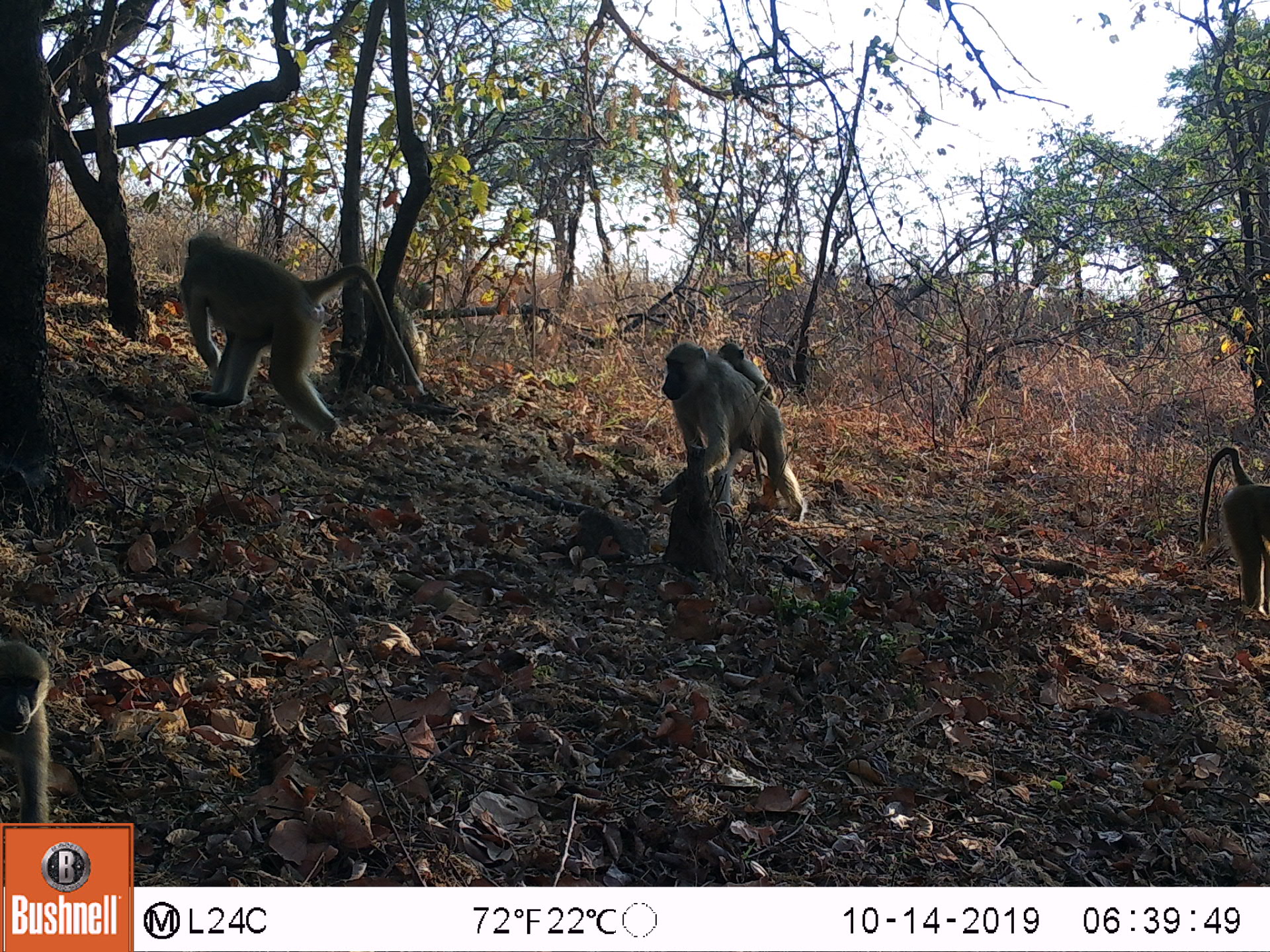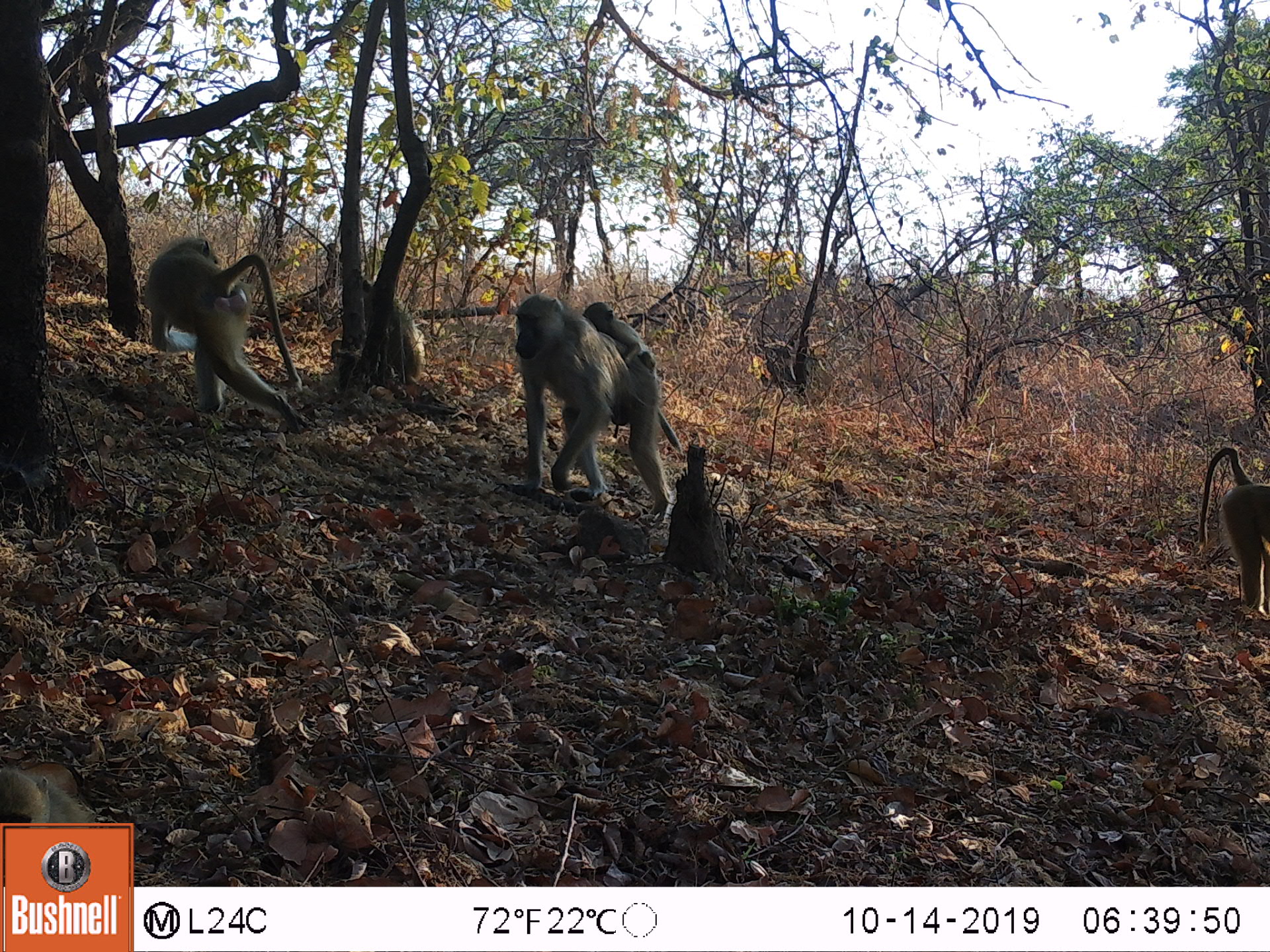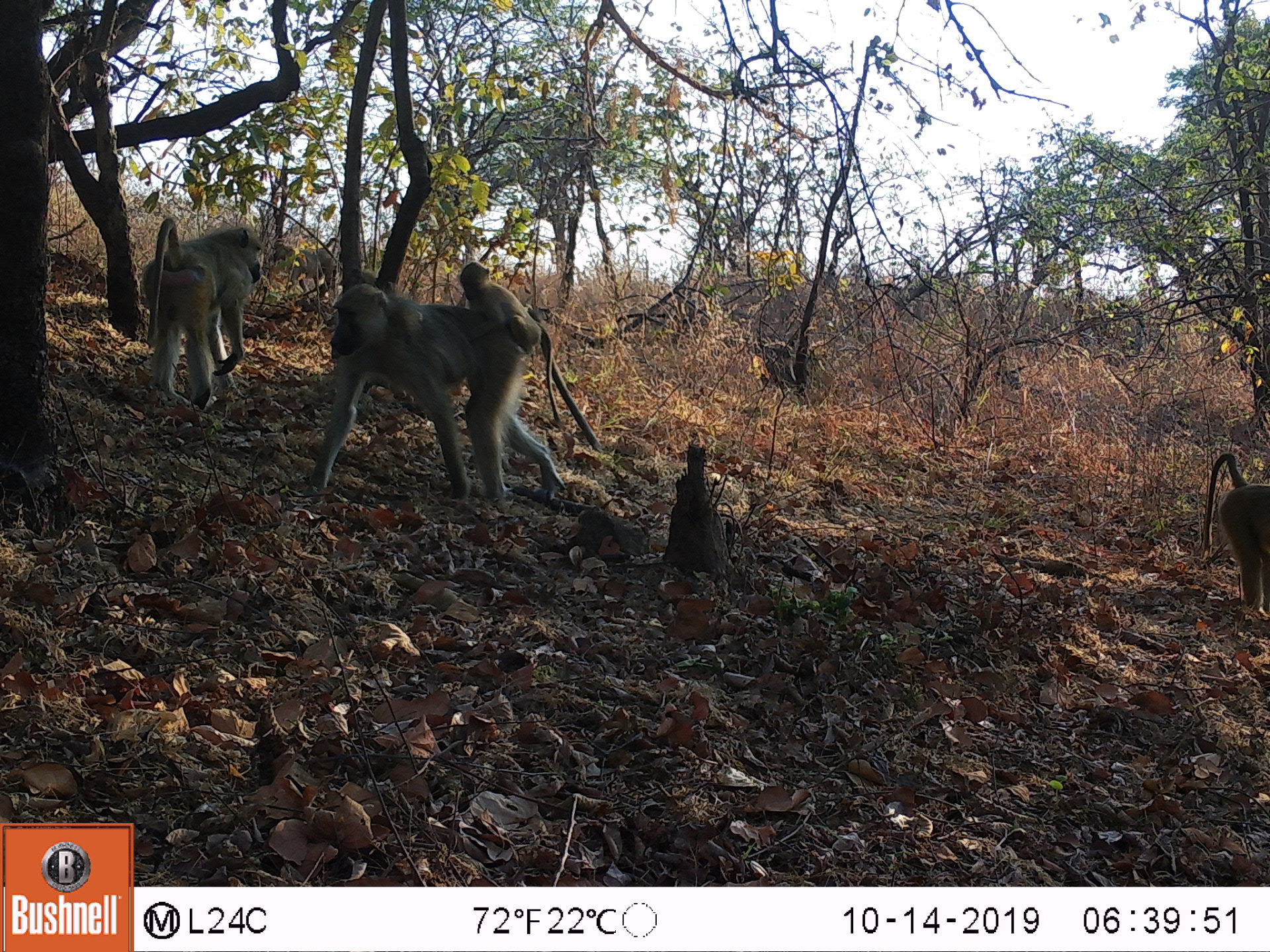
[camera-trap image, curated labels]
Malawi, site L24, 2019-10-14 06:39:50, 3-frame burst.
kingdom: Animalia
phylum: Chordata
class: Mammalia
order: Primates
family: Cercopithecidae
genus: Papio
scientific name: Papio cynocephalus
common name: yellow baboon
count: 3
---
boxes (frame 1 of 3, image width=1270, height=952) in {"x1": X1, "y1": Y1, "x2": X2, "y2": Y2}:
yellow baboon: {"x1": 177, "y1": 230, "x2": 427, "y2": 454}; {"x1": 656, "y1": 340, "x2": 804, "y2": 523}; {"x1": 1195, "y1": 441, "x2": 1262, "y2": 621}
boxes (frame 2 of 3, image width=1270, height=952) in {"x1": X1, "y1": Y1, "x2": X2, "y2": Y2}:
yellow baboon: {"x1": 509, "y1": 295, "x2": 669, "y2": 525}; {"x1": 143, "y1": 234, "x2": 298, "y2": 434}; {"x1": 1189, "y1": 449, "x2": 1262, "y2": 609}; {"x1": 341, "y1": 278, "x2": 428, "y2": 389}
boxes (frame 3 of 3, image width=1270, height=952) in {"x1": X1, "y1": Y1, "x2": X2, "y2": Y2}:
yellow baboon: {"x1": 312, "y1": 283, "x2": 565, "y2": 512}; {"x1": 136, "y1": 219, "x2": 265, "y2": 414}; {"x1": 1197, "y1": 449, "x2": 1262, "y2": 616}